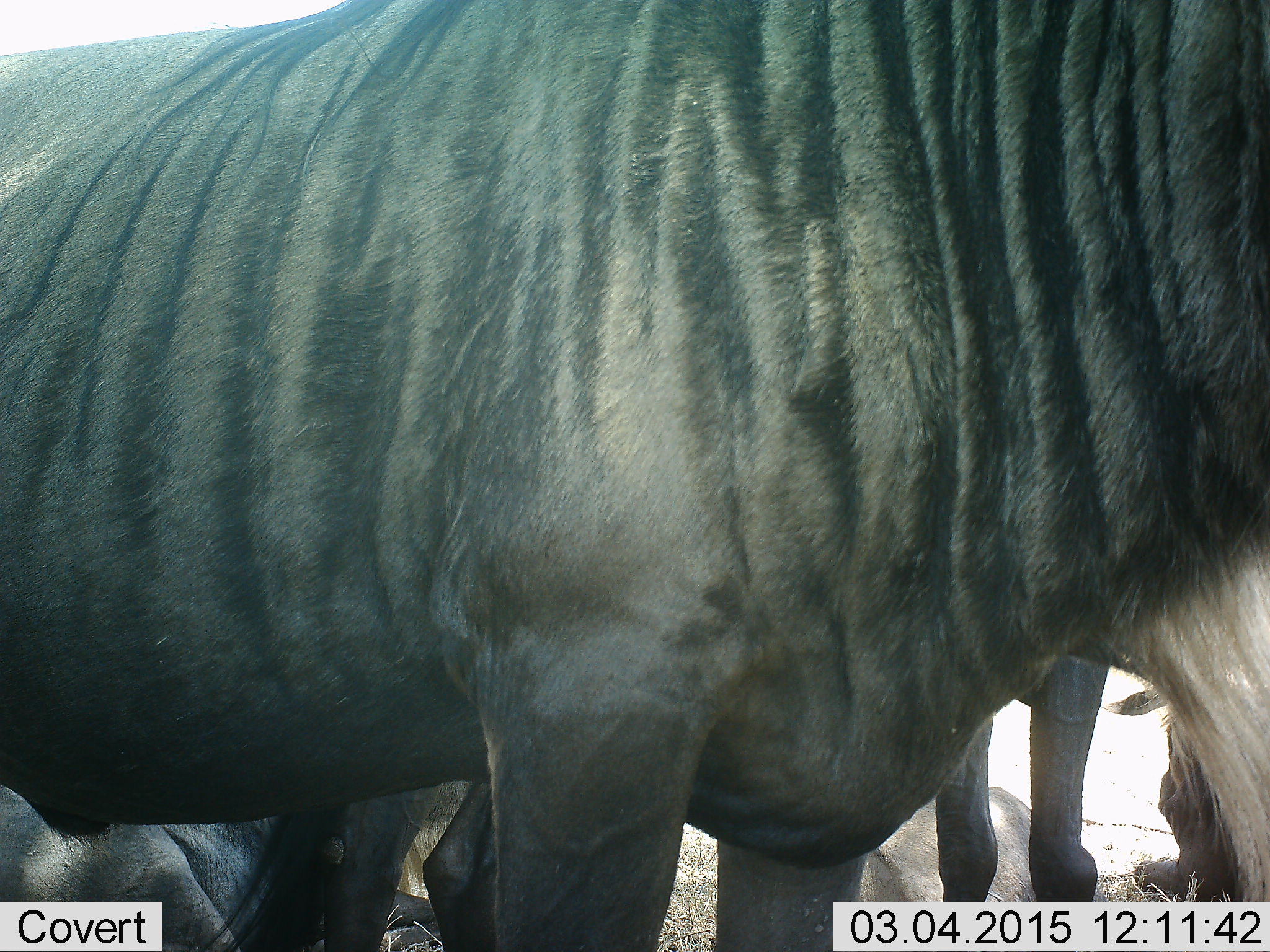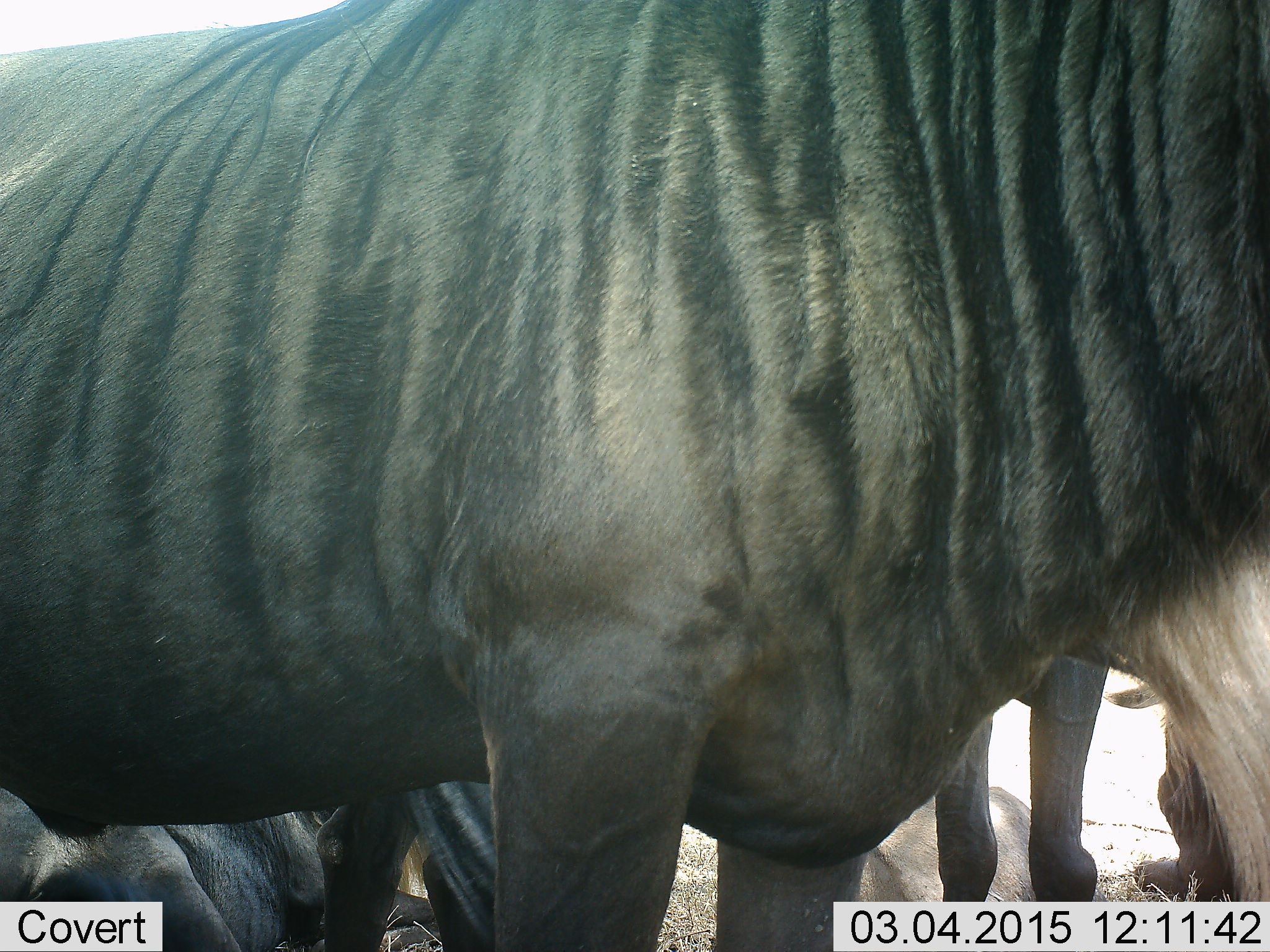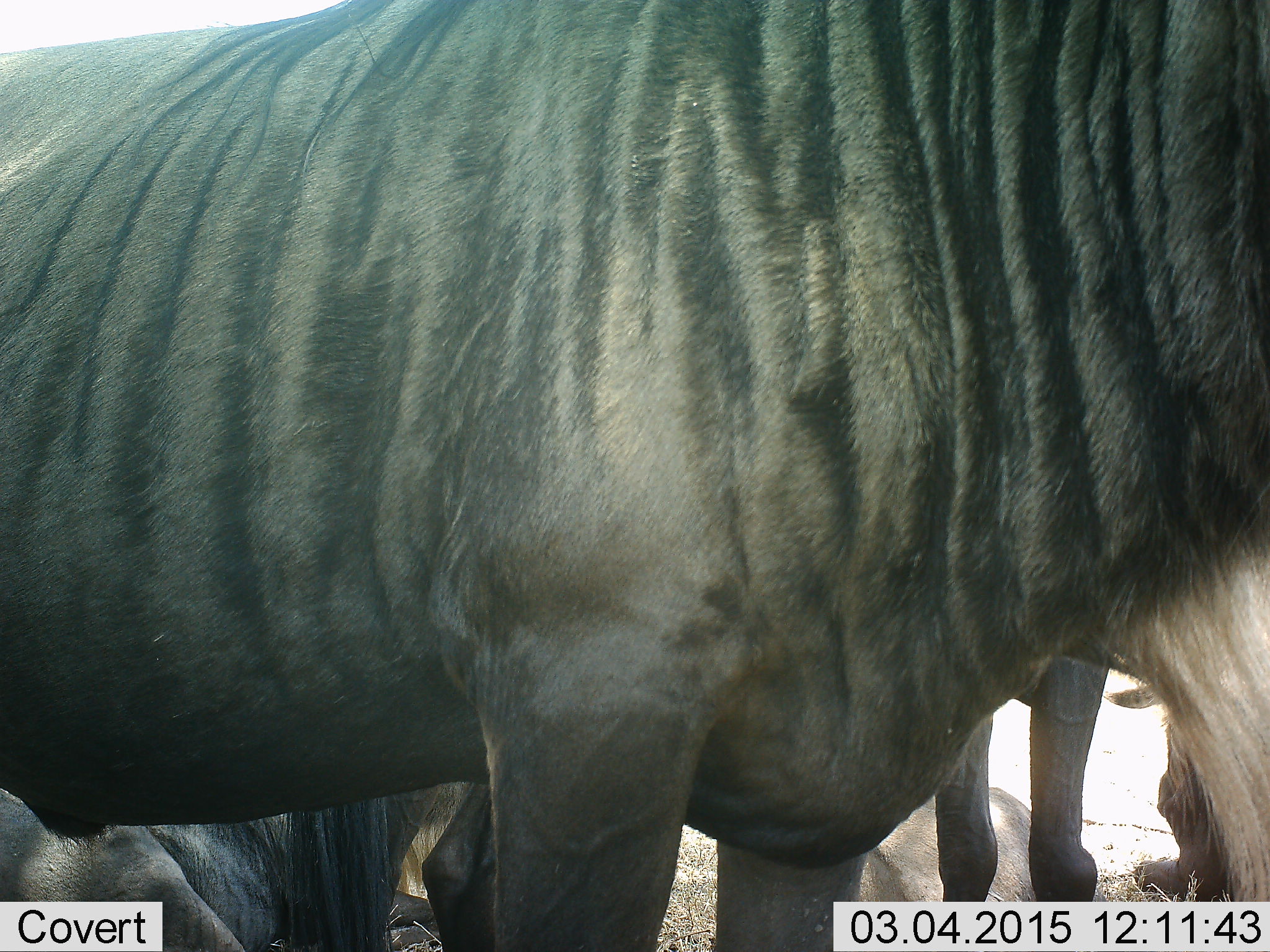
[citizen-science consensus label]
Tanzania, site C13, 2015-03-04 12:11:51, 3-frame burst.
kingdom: Animalia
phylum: Chordata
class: Mammalia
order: Artiodactyla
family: Bovidae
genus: Connochaetes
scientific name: Connochaetes taurinus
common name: blue wildebeest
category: wildebeest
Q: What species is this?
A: Wildebeest (blue wildebeest) (Connochaetes taurinus).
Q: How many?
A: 5.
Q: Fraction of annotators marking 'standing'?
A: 100%.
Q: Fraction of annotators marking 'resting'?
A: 70%.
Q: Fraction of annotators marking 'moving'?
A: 10%.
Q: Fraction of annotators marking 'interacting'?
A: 30%.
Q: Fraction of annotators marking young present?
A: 0%.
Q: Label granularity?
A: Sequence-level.